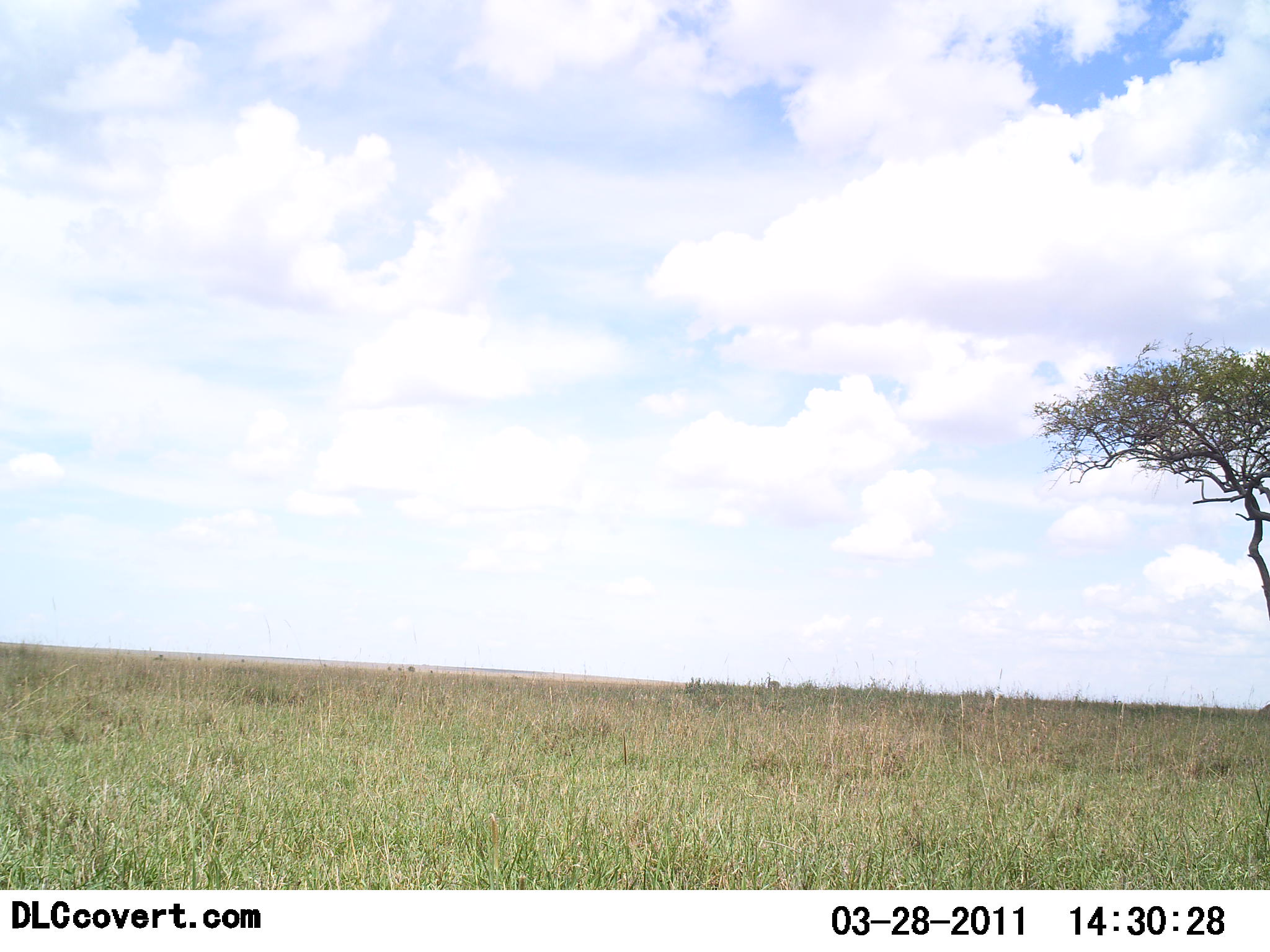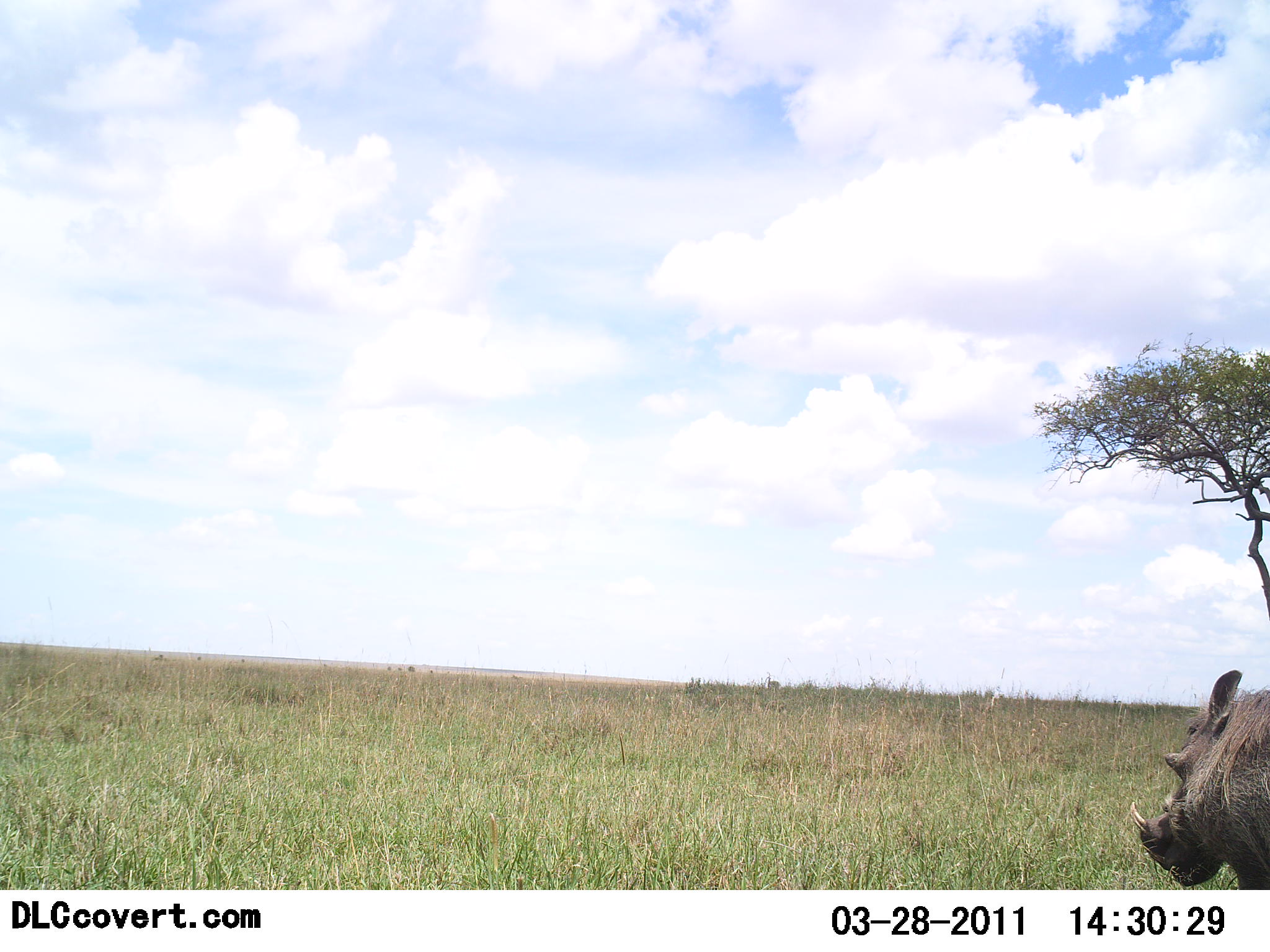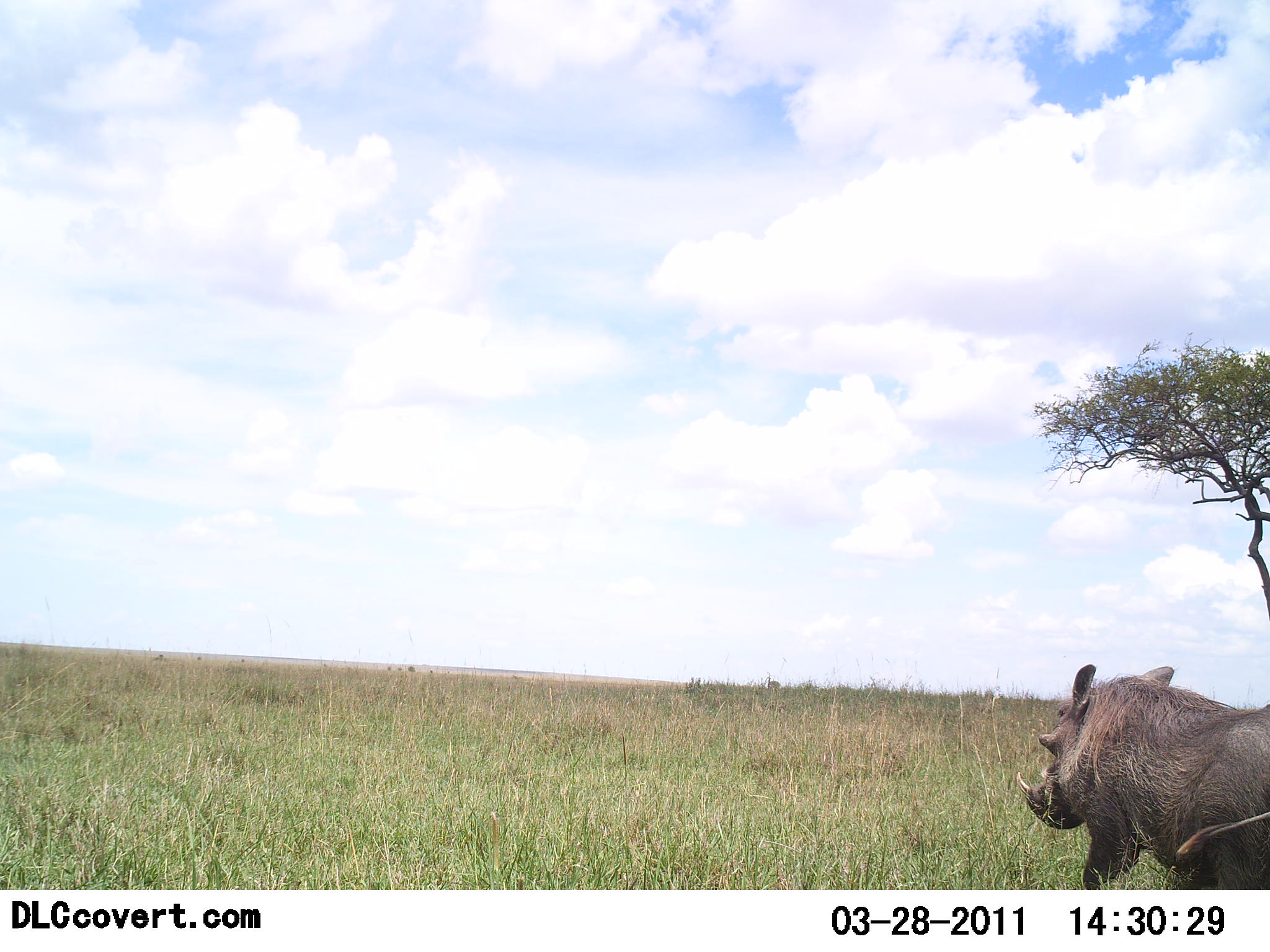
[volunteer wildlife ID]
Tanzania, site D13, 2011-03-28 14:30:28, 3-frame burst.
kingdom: Animalia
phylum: Chordata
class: Mammalia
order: Artiodactyla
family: Suidae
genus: Phacochoerus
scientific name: Phacochoerus africanus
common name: warthog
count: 1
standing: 8%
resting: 0%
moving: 92%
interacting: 0%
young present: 0%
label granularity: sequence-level